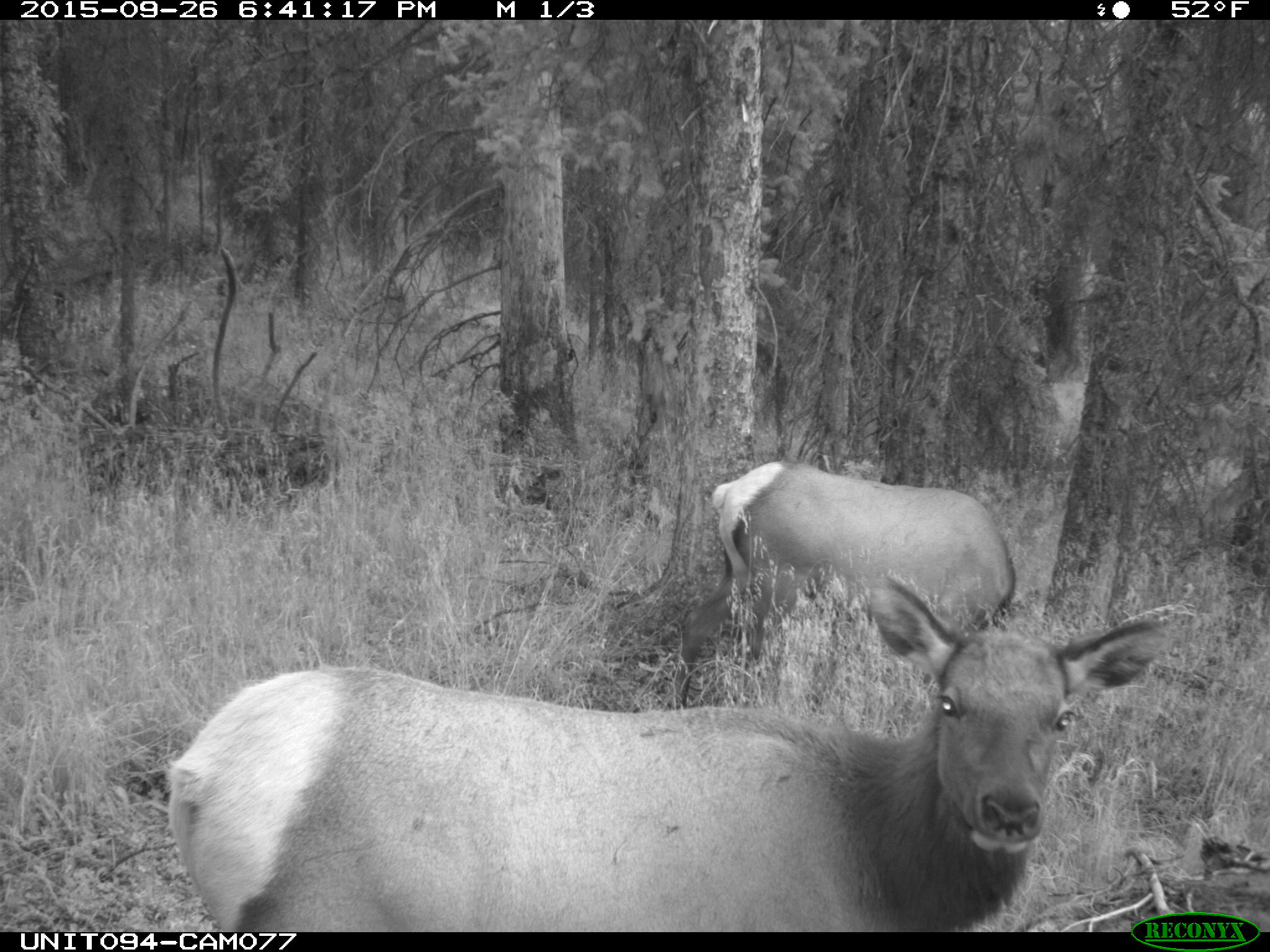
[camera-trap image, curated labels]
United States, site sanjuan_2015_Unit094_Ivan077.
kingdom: Animalia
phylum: Chordata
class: Mammalia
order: Artiodactyla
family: Cervidae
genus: Cervus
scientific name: Cervus elaphus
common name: red deer